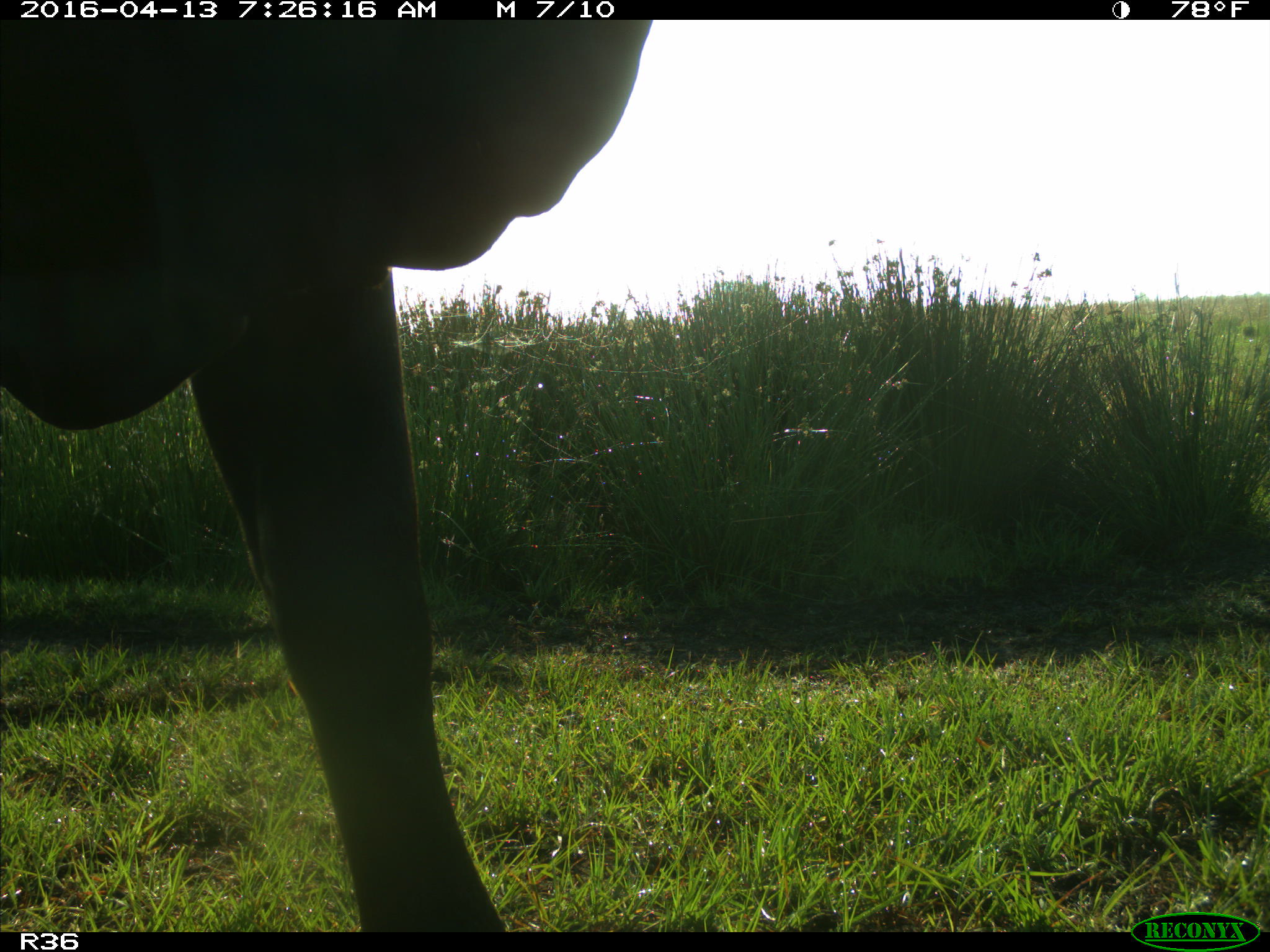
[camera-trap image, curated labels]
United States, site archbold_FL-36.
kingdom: Animalia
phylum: Chordata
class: Mammalia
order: Artiodactyla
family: Bovidae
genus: Bos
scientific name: Bos taurus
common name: domestic cow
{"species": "Bos taurus (domestic cow)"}